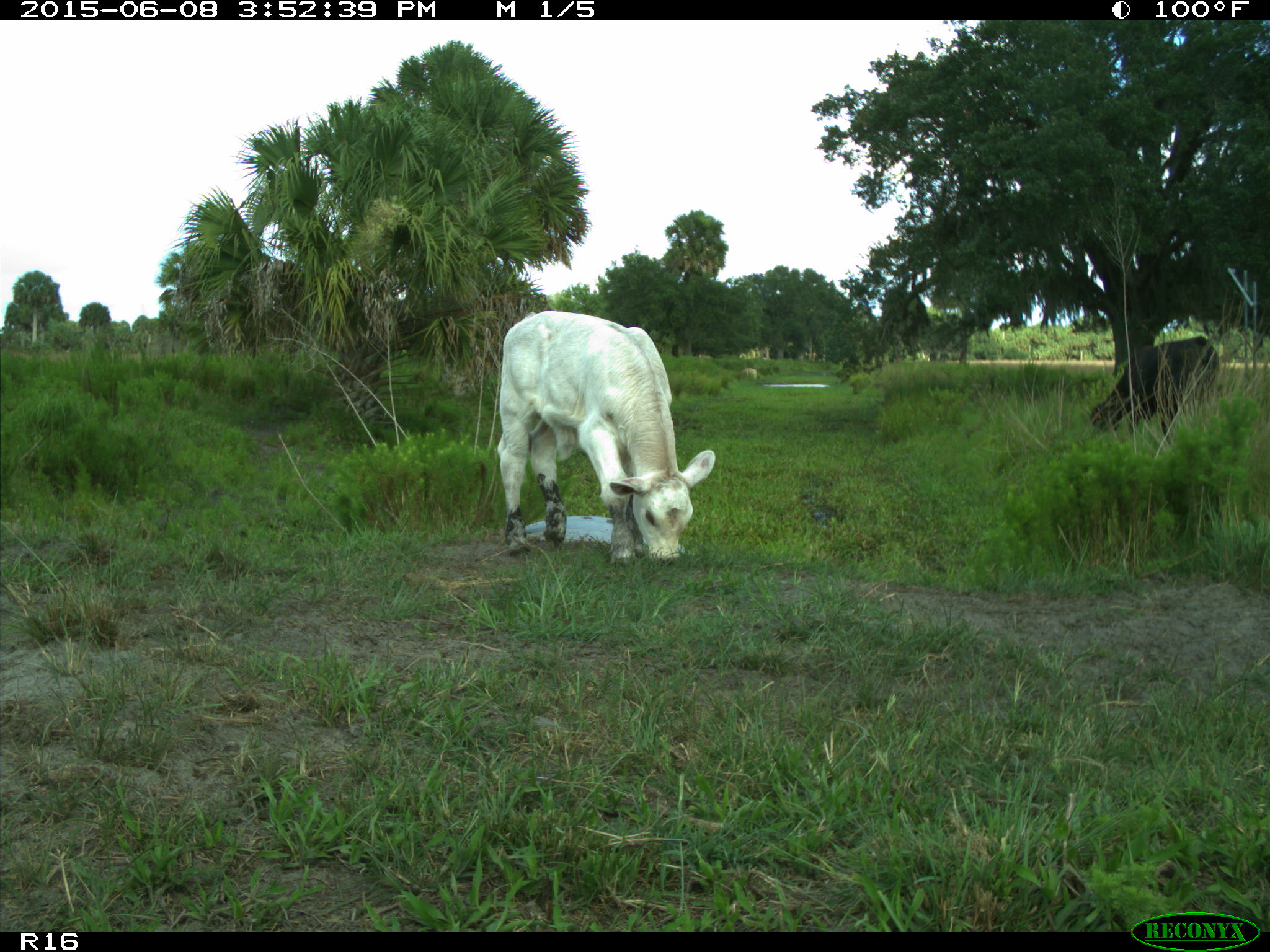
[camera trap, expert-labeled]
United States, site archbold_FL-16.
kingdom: Animalia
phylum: Chordata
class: Mammalia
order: Artiodactyla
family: Bovidae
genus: Bos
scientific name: Bos taurus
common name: domestic cow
Bos taurus (domestic cow).